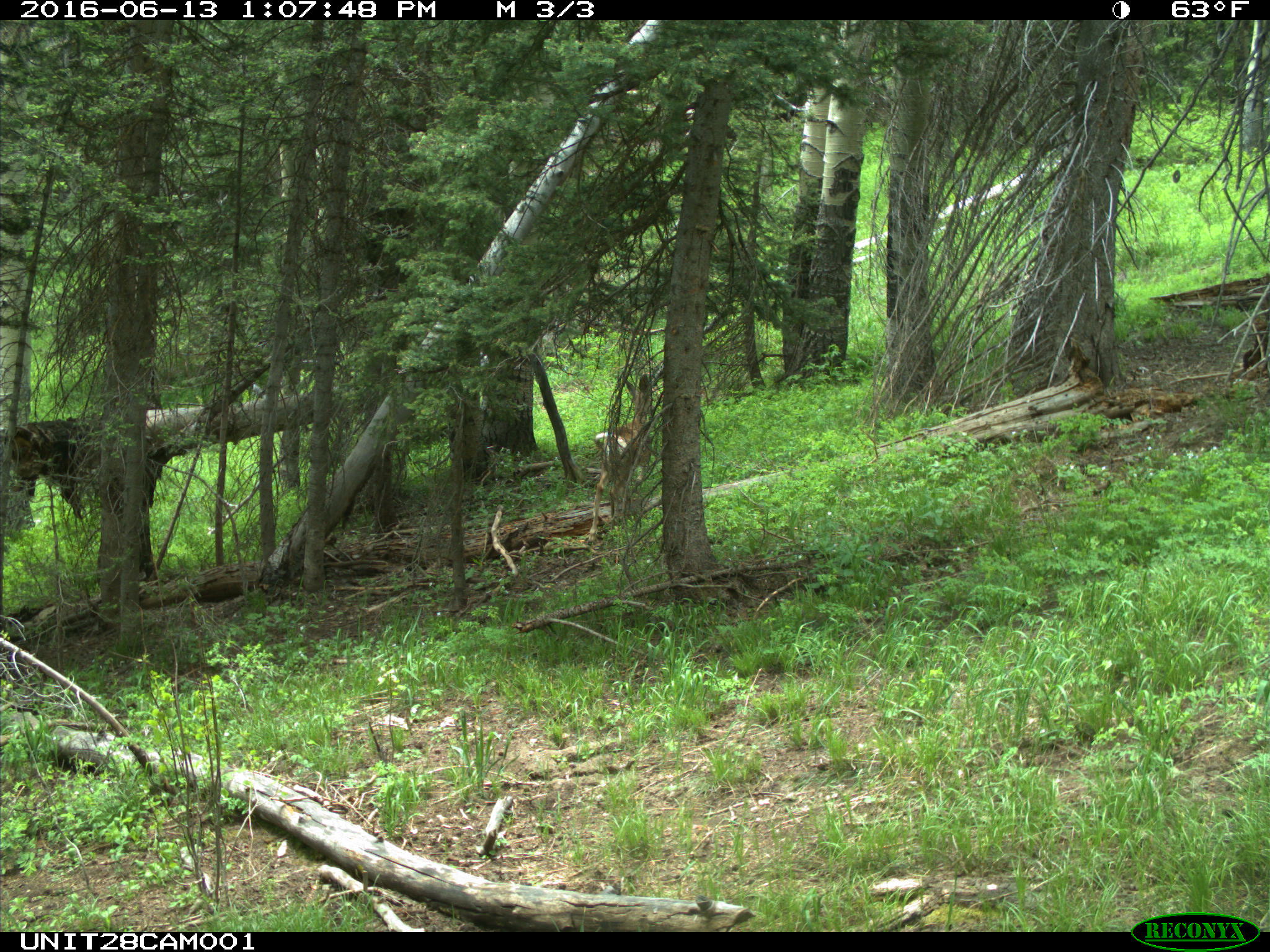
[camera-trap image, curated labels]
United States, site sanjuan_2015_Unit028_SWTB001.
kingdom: Animalia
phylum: Chordata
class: Mammalia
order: Artiodactyla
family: Cervidae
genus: Odocoileus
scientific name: Odocoileus hemionus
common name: mule deer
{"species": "Odocoileus hemionus (mule deer)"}